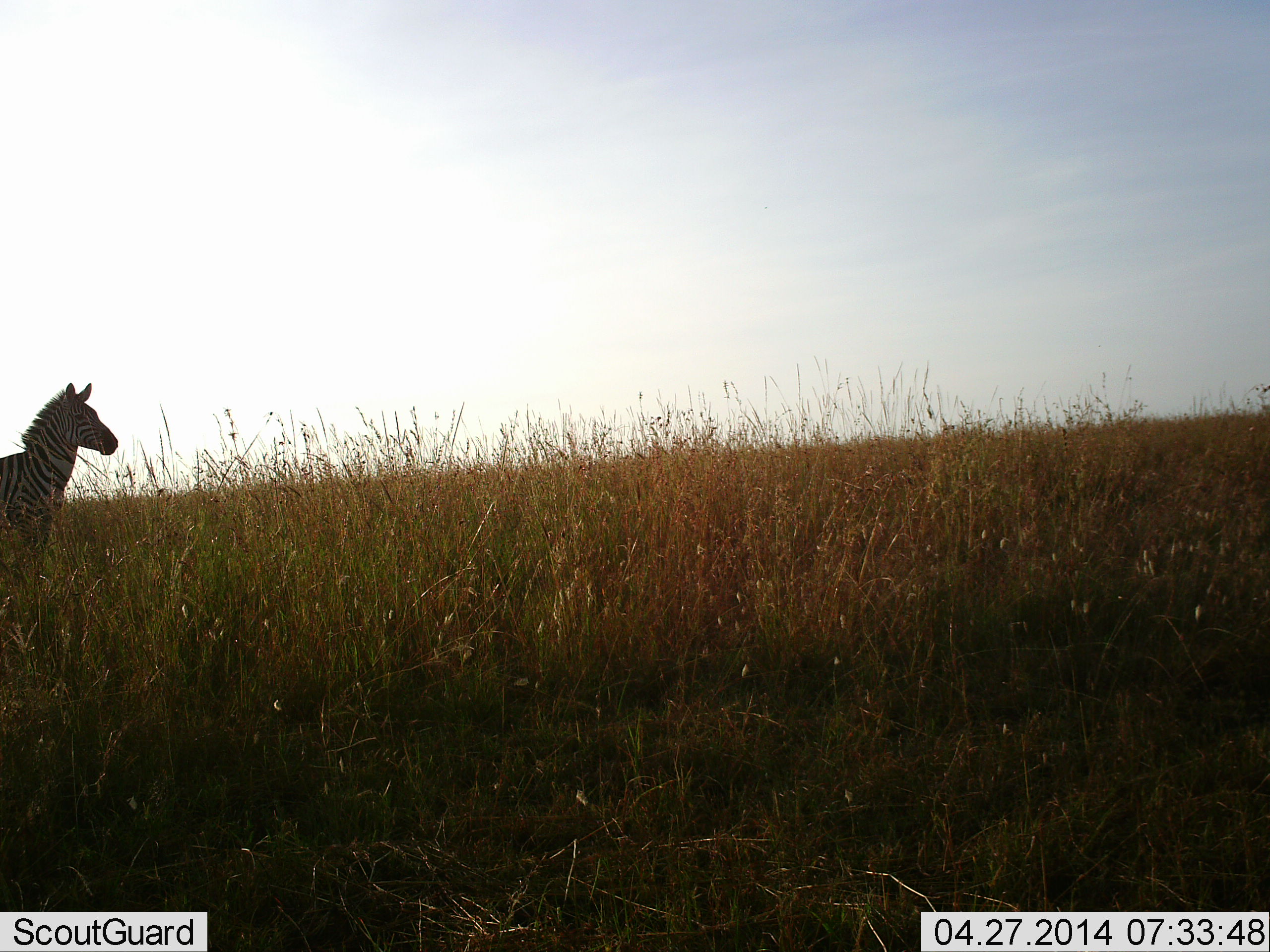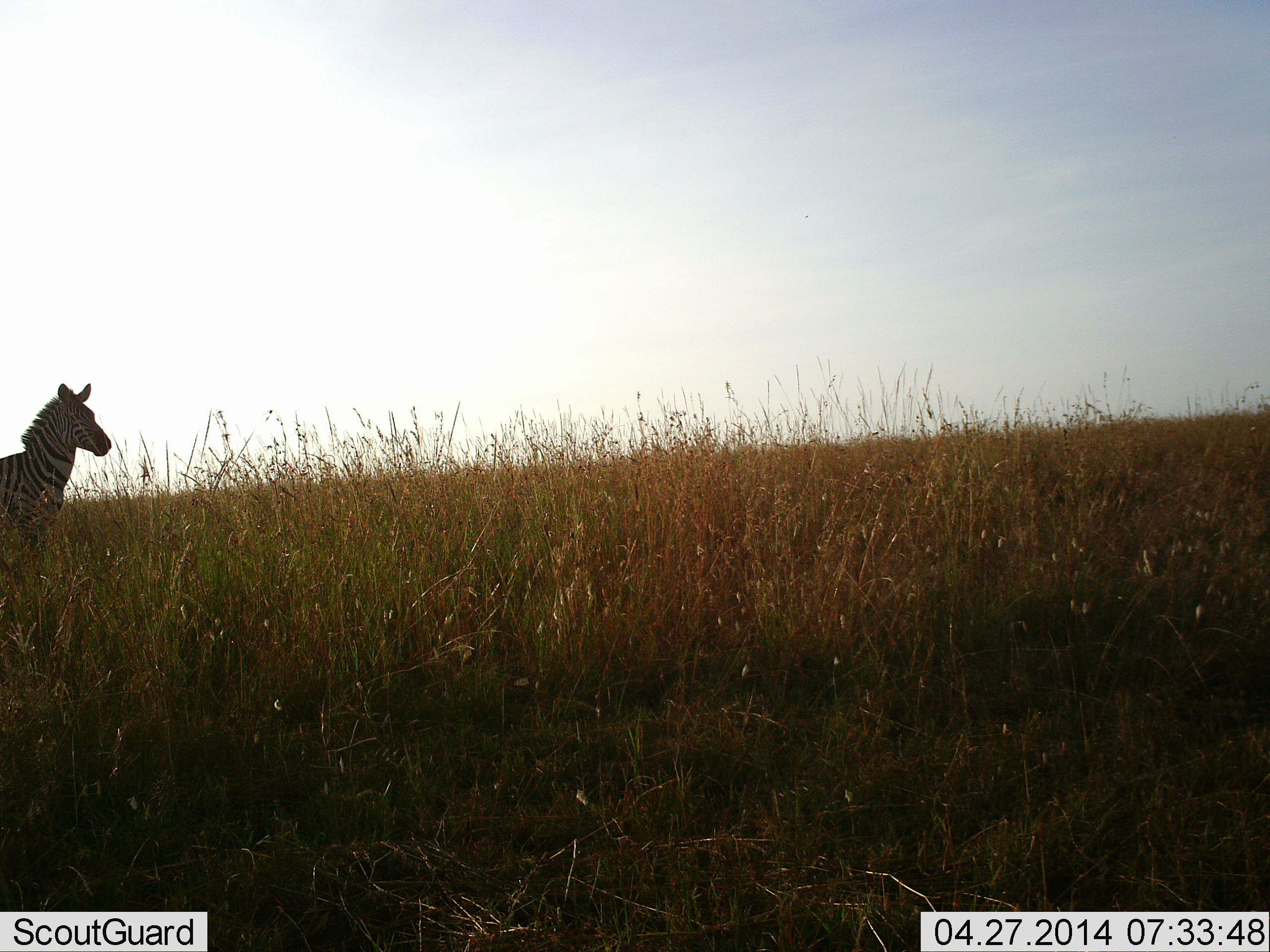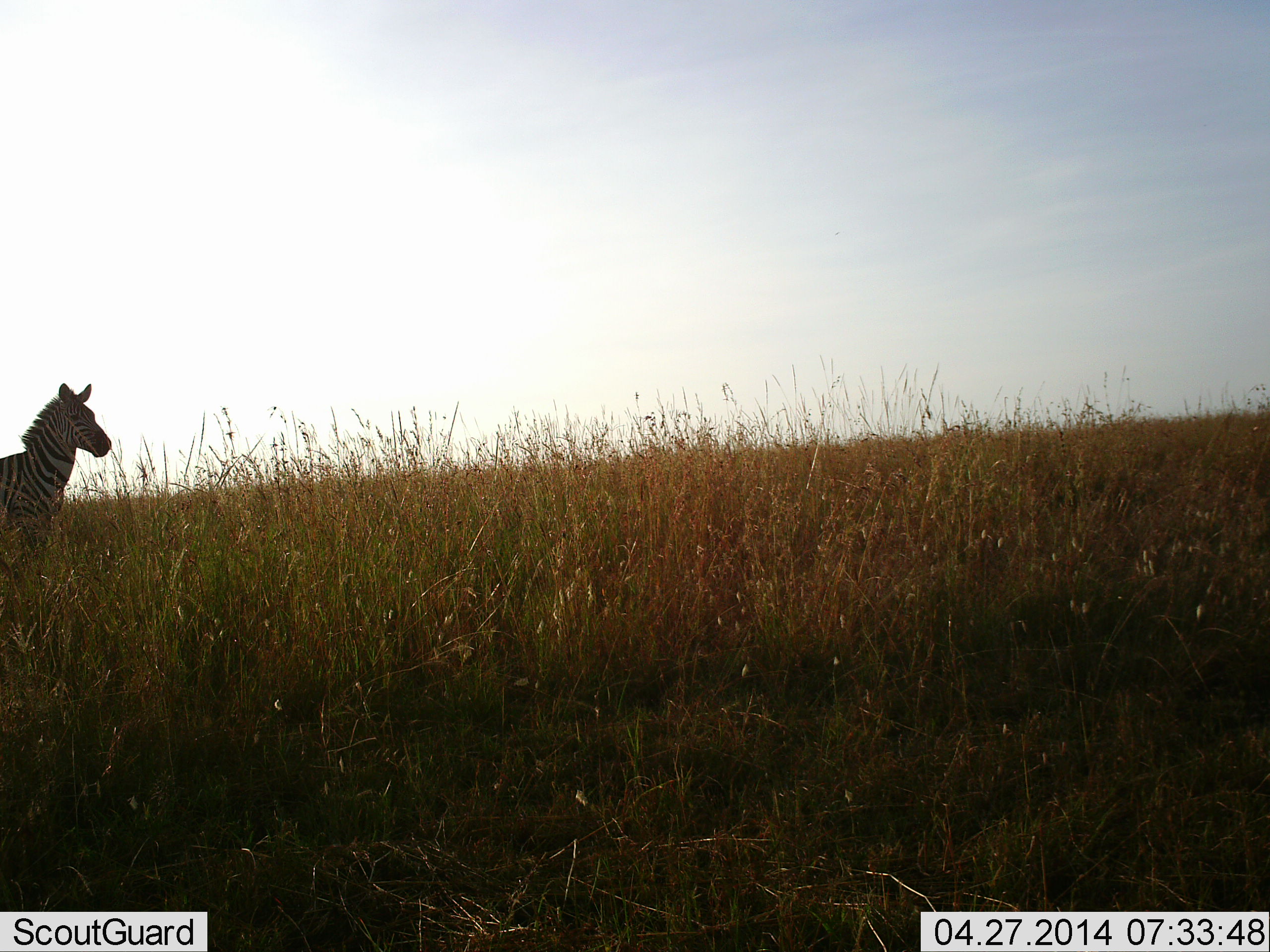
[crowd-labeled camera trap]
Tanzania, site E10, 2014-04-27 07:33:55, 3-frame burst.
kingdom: Animalia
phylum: Chordata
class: Mammalia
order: Perissodactyla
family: Equidae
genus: Equus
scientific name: Equus quagga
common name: plains zebra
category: zebra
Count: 1.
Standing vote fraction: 92%.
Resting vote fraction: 0%.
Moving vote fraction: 8%.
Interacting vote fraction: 0%.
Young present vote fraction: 0%.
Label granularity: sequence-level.